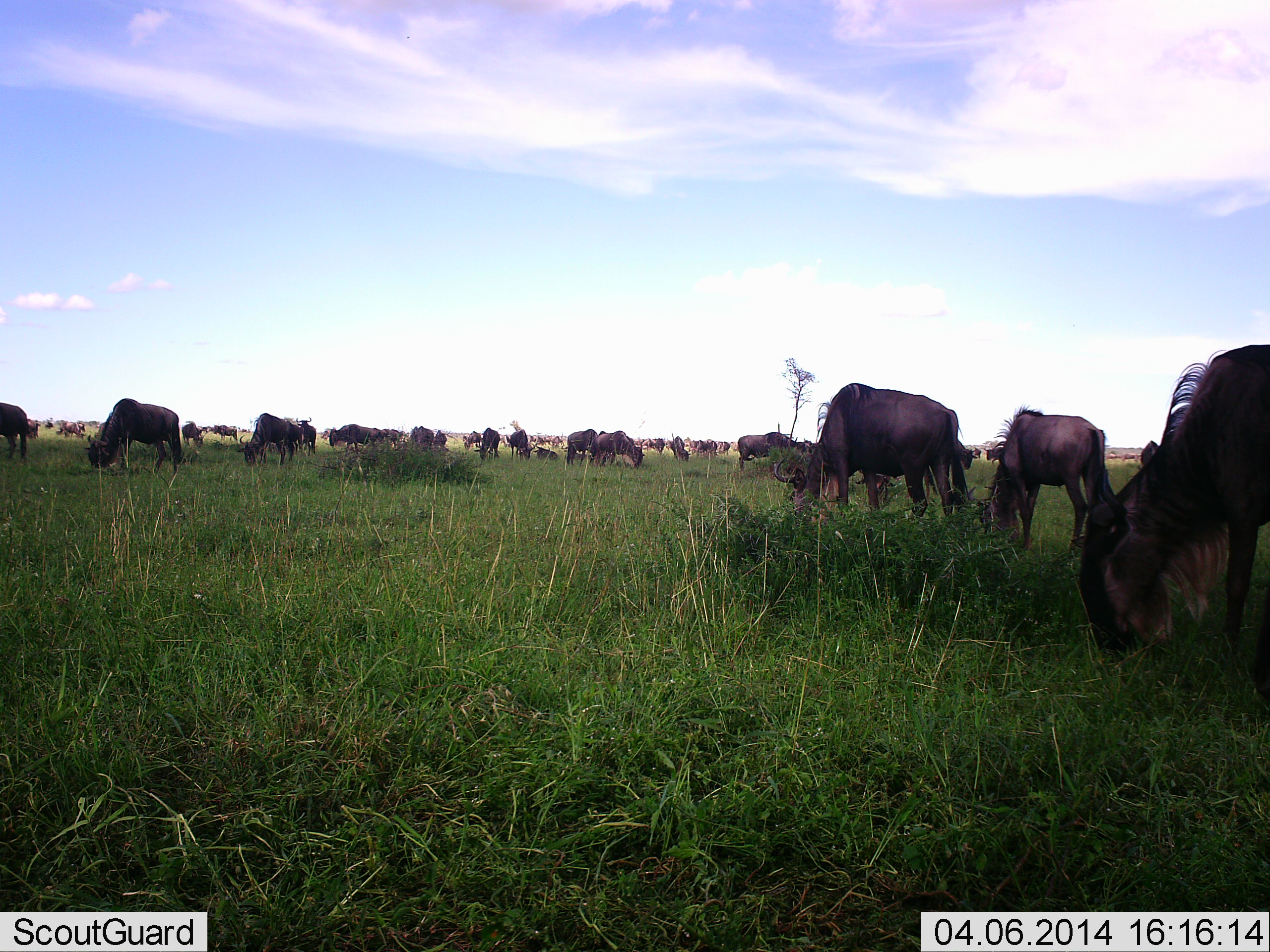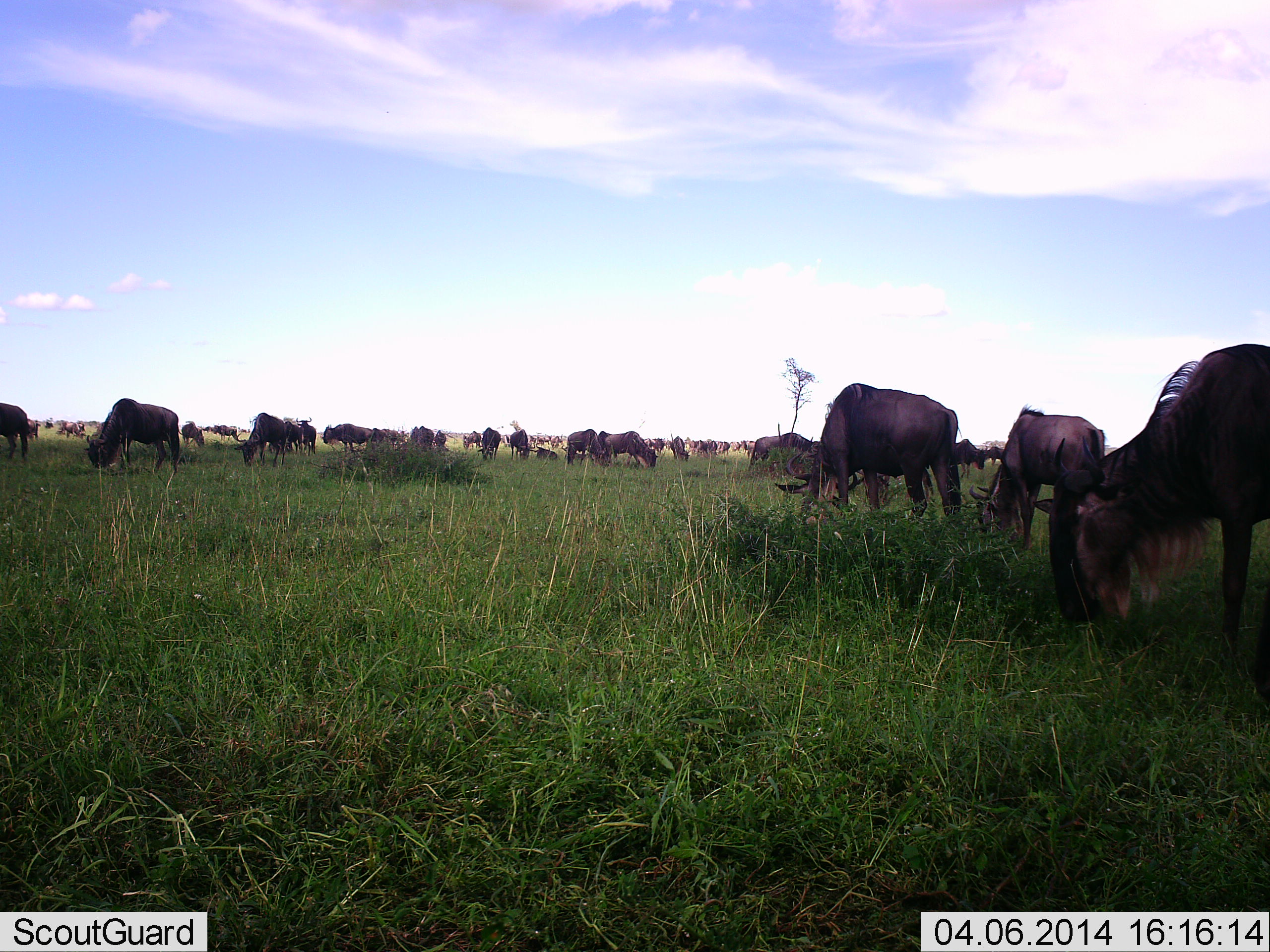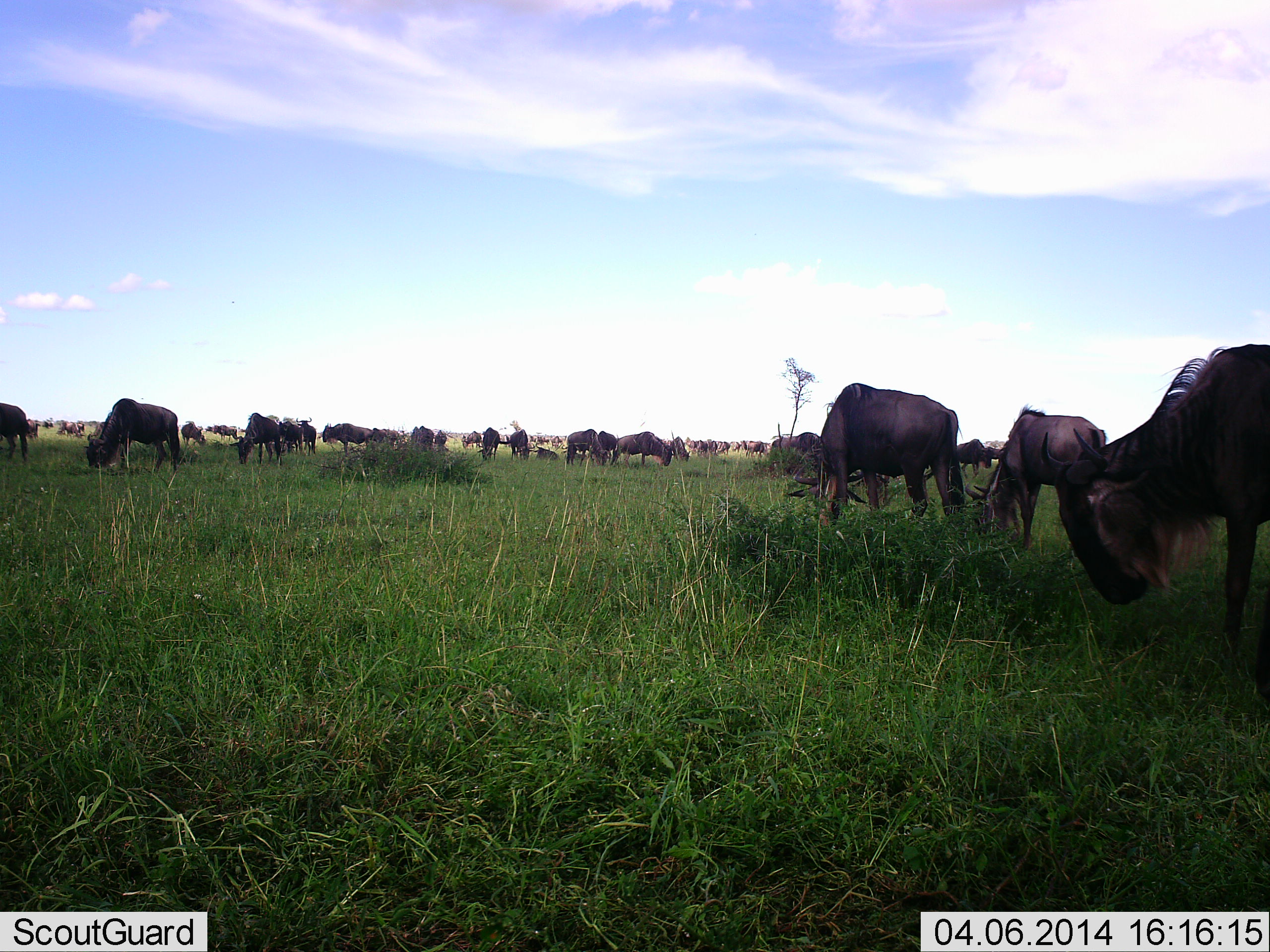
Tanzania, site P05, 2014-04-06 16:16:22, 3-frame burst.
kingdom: Animalia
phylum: Chordata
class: Mammalia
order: Artiodactyla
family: Bovidae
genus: Connochaetes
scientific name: Connochaetes taurinus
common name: blue wildebeest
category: wildebeest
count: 11-50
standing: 50%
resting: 30%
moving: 40%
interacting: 10%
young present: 0%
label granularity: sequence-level